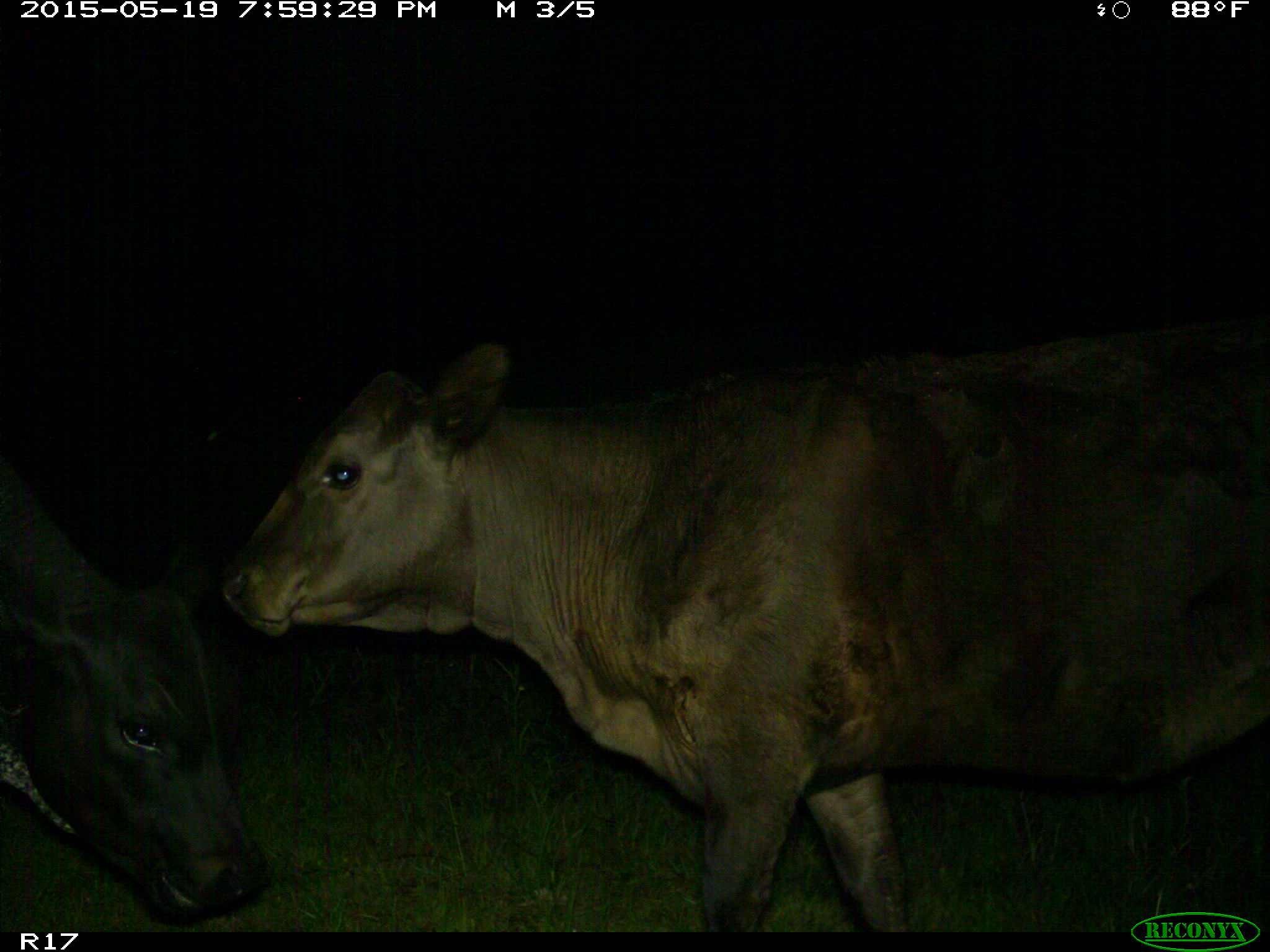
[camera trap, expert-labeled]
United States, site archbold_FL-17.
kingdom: Animalia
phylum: Chordata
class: Mammalia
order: Artiodactyla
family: Bovidae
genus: Bos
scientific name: Bos taurus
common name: domestic cow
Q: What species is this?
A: Bos taurus (domestic cow).